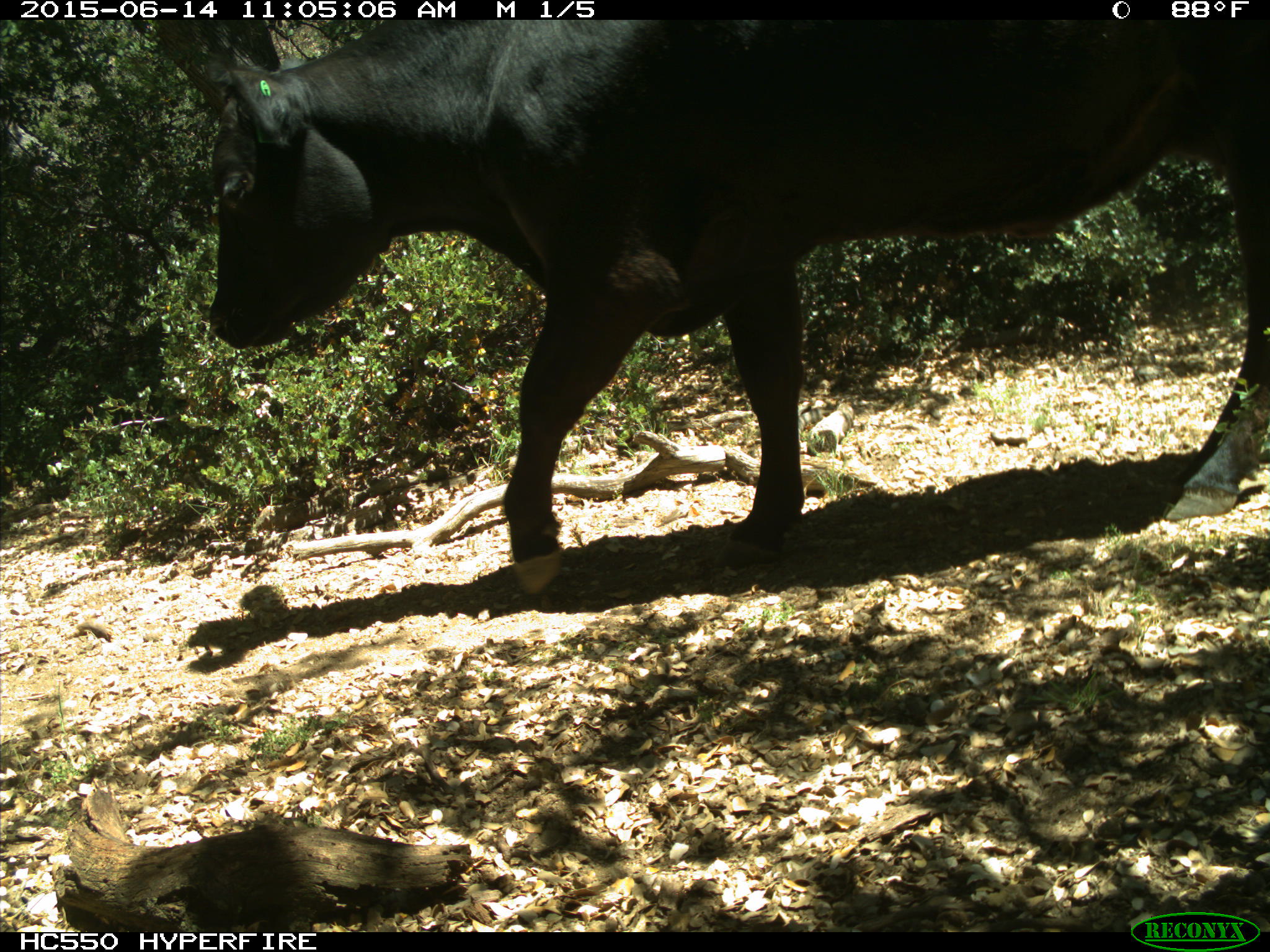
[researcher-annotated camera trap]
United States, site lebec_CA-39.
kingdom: Animalia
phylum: Chordata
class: Mammalia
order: Artiodactyla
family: Bovidae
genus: Bos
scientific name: Bos taurus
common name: domestic cow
Bos taurus (domestic cow).